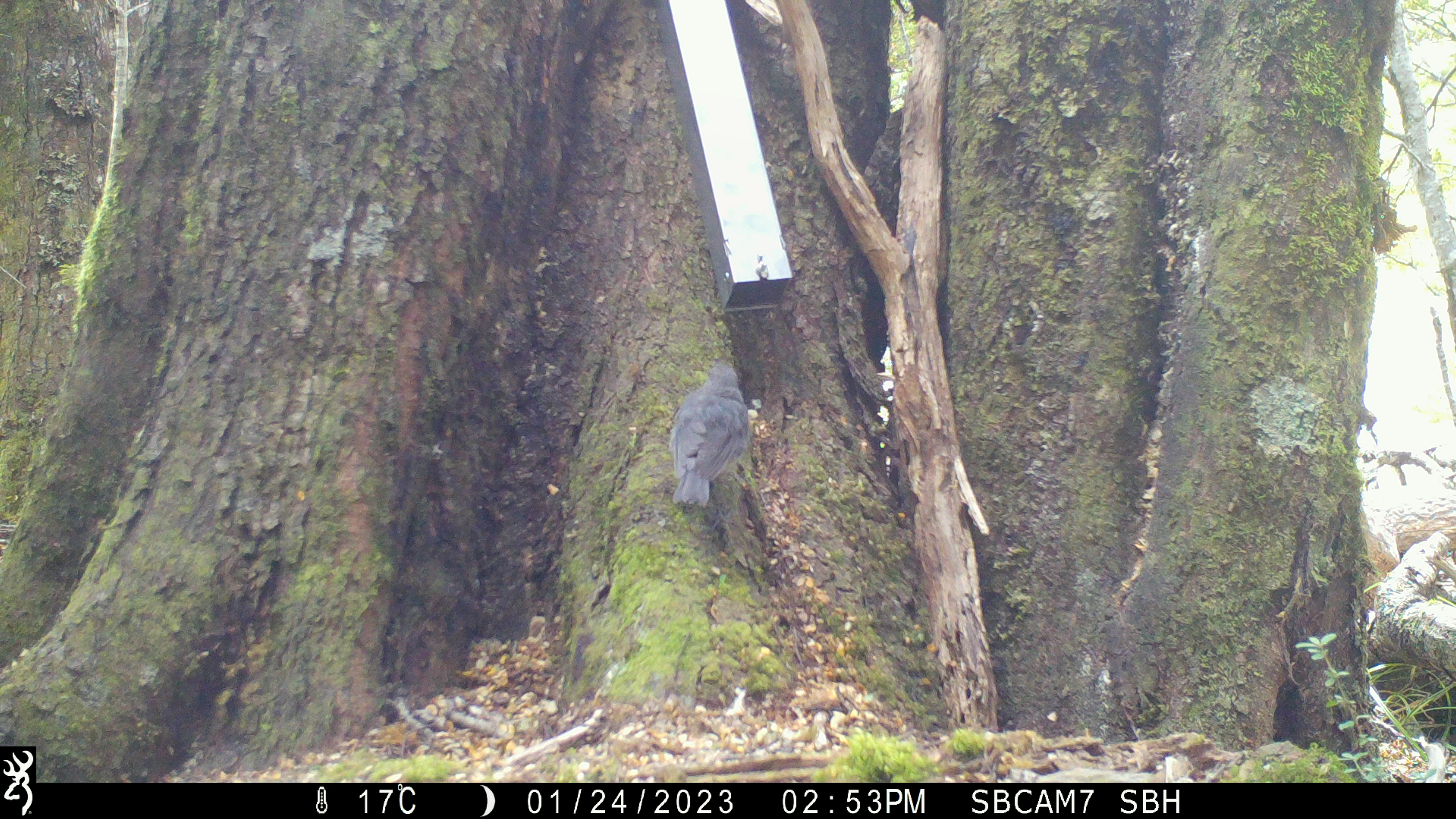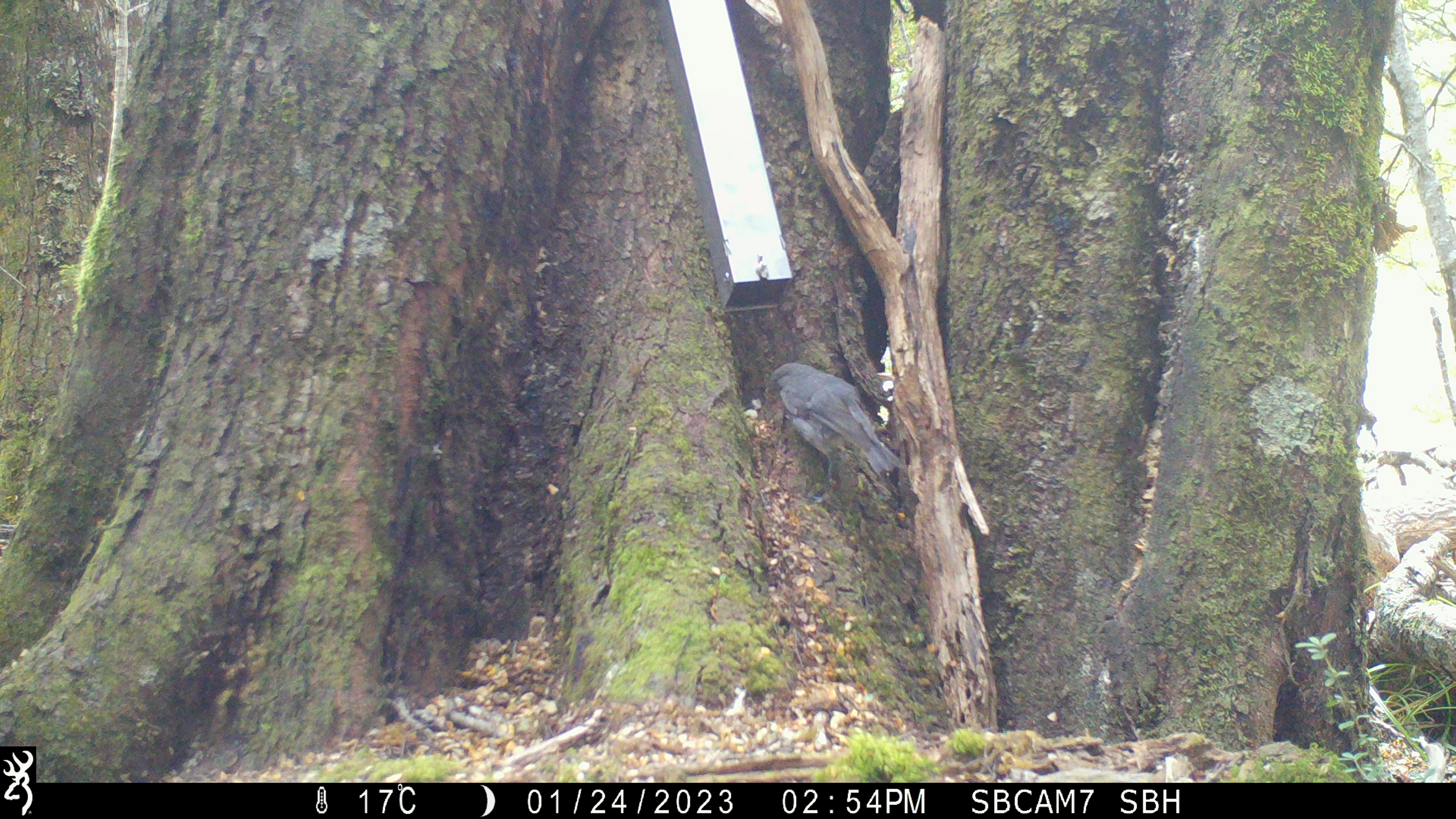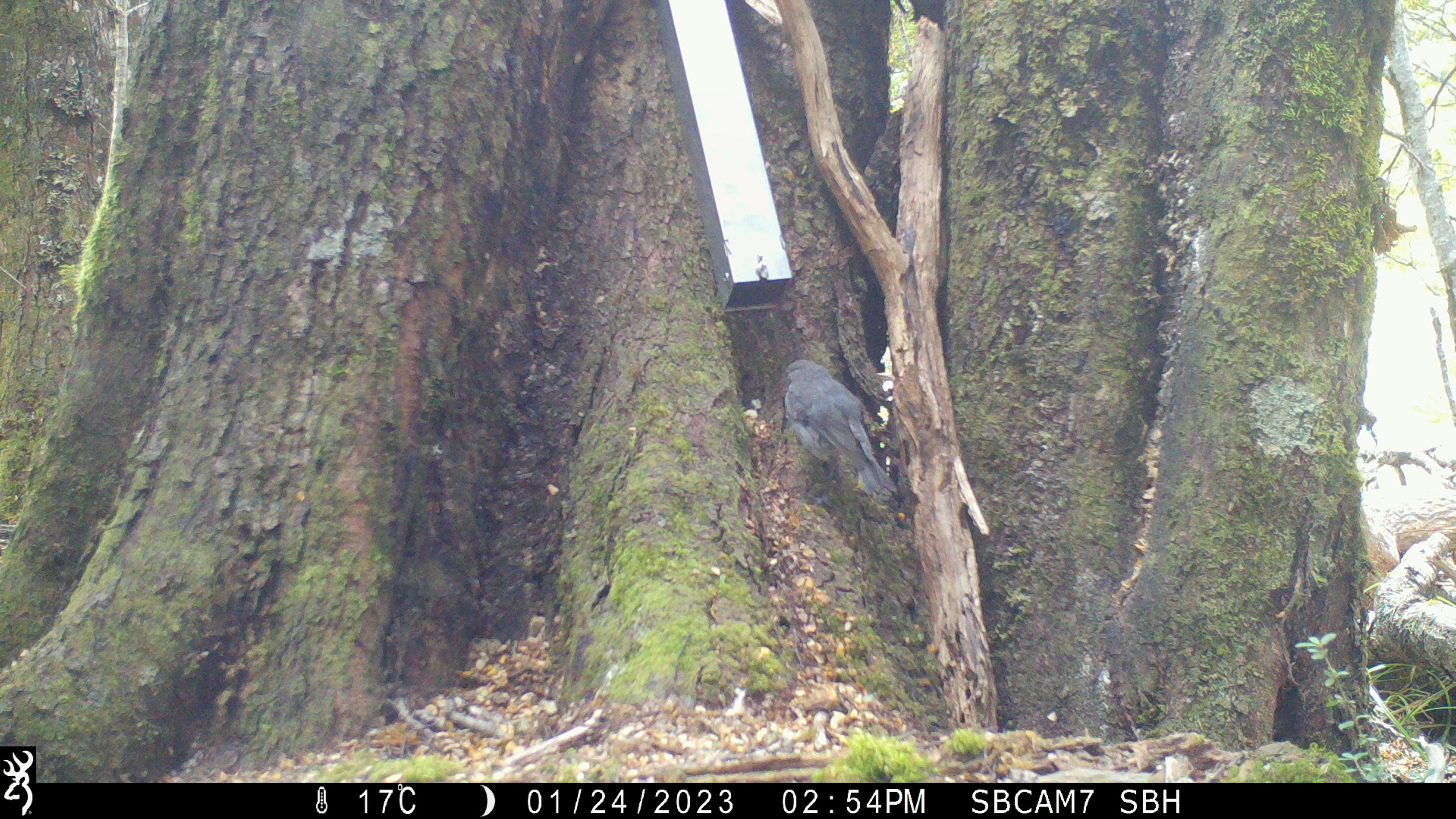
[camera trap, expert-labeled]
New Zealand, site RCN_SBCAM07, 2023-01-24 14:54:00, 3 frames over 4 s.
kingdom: Animalia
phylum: Chordata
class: Aves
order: Passeriformes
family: Petroicidae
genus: Petroica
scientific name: Petroica australis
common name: new zealand robin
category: robin